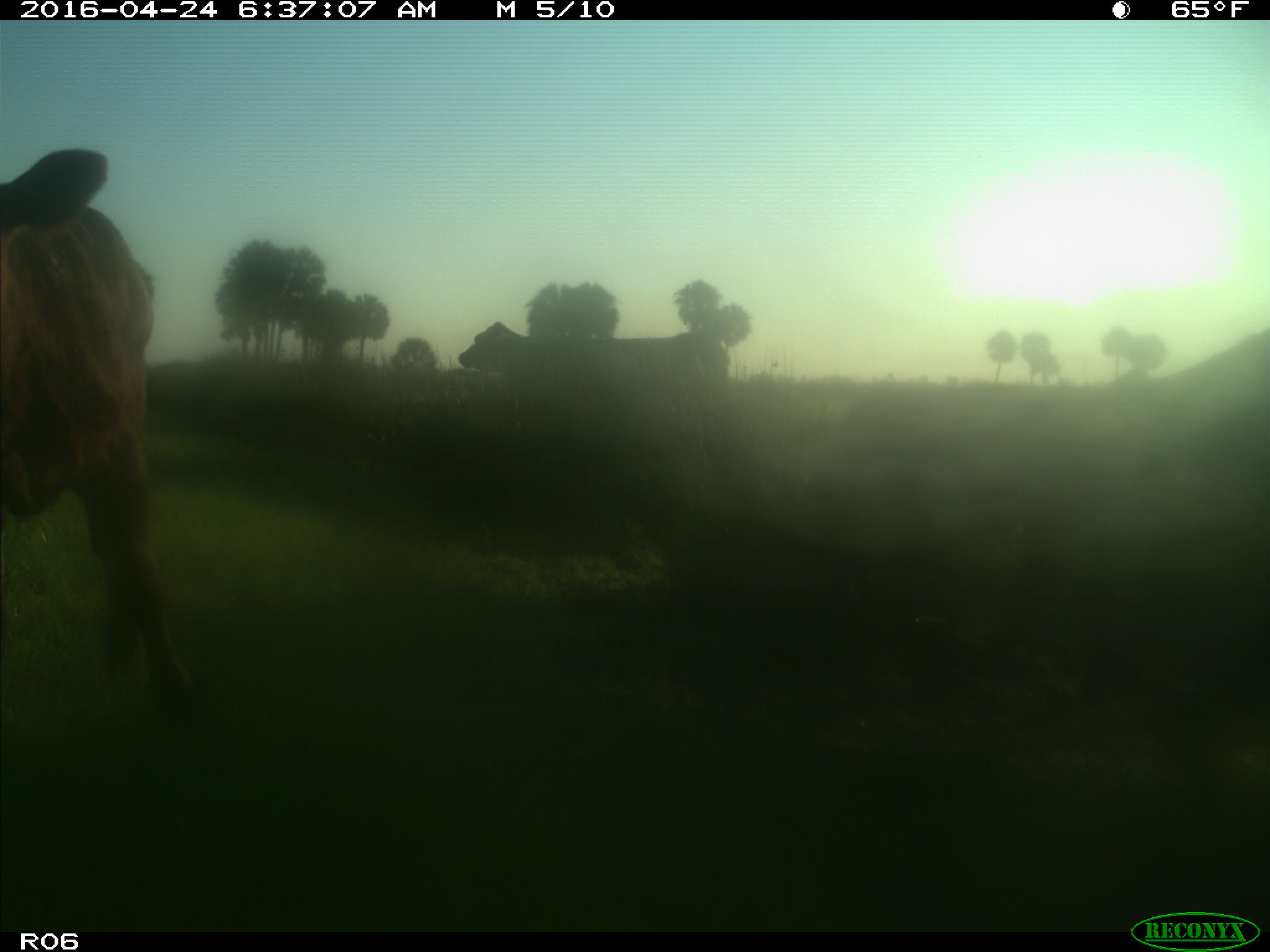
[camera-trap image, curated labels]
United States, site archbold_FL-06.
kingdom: Animalia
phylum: Chordata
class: Mammalia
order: Artiodactyla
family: Bovidae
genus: Bos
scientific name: Bos taurus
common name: domestic cow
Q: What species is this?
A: Bos taurus (domestic cow).